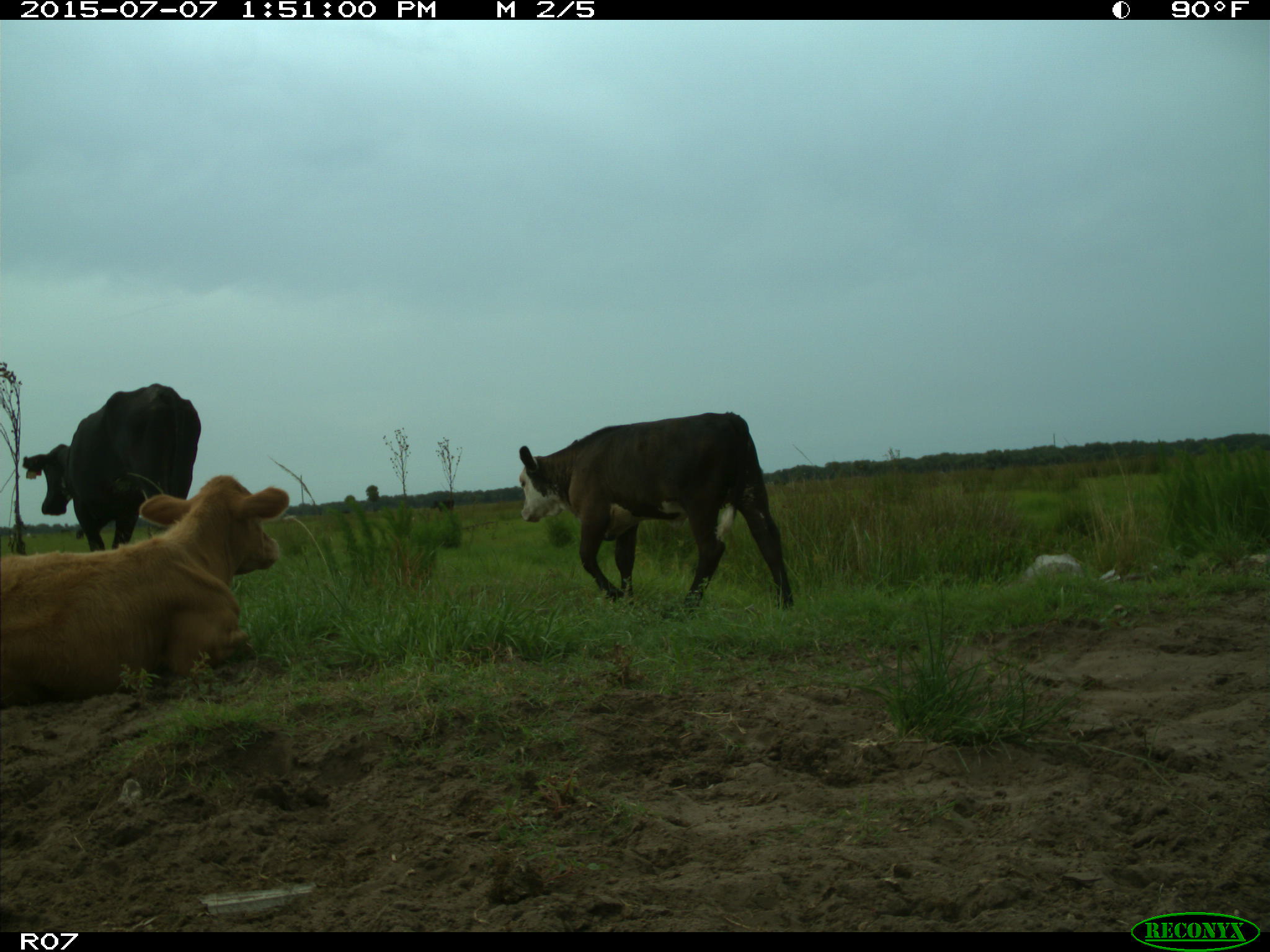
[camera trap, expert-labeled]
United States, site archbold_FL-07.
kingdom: Animalia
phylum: Chordata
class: Mammalia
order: Artiodactyla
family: Bovidae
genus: Bos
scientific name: Bos taurus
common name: domestic cow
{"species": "Bos taurus (domestic cow)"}